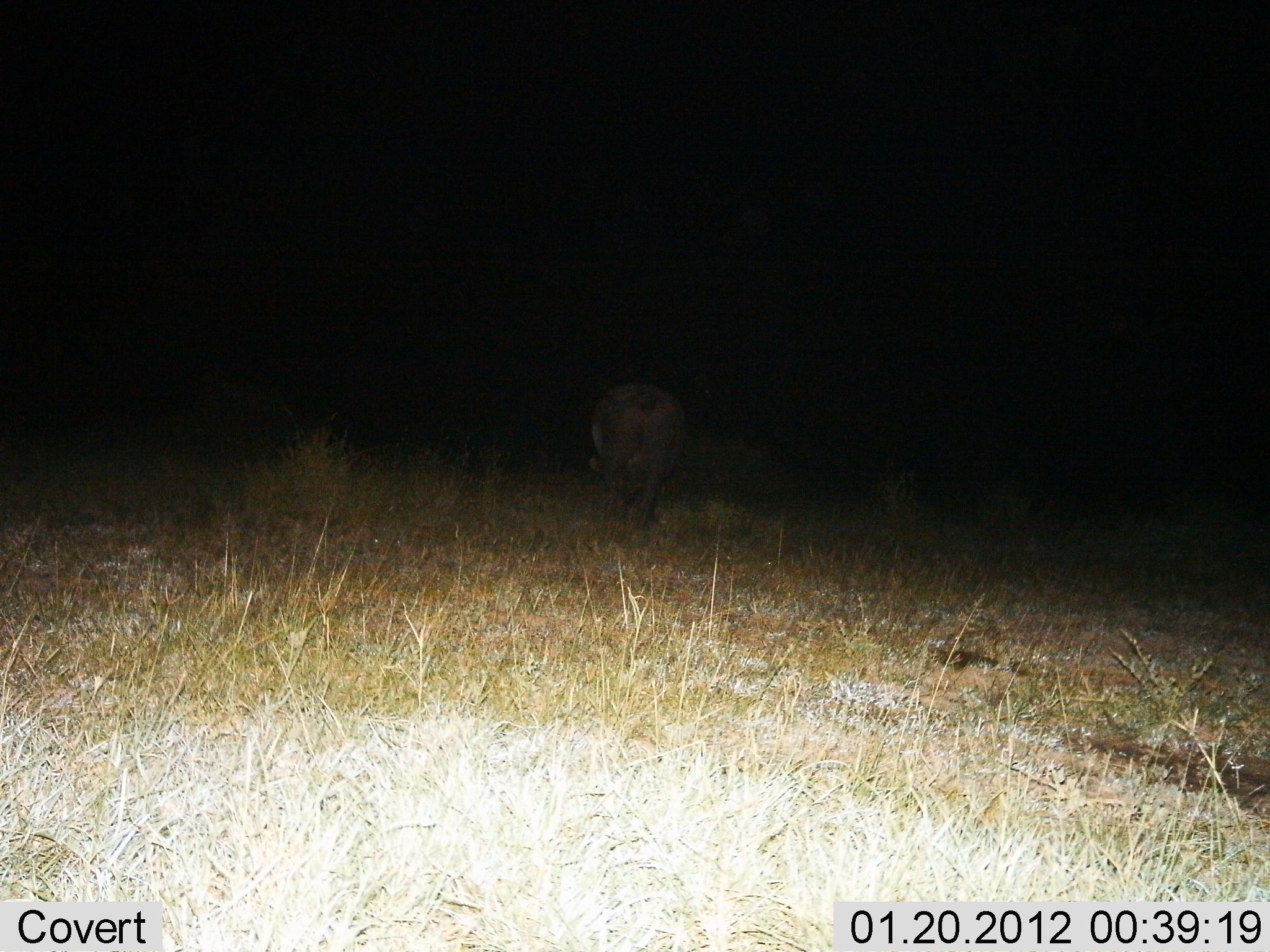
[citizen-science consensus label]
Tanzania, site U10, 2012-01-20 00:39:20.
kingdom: Animalia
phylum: Chordata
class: Mammalia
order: Artiodactyla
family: Bovidae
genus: Syncerus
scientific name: Syncerus caffer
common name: cape buffalo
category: buffalo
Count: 1.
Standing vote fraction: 17%.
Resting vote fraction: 0%.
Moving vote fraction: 67%.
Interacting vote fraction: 0%.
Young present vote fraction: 0%.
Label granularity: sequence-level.